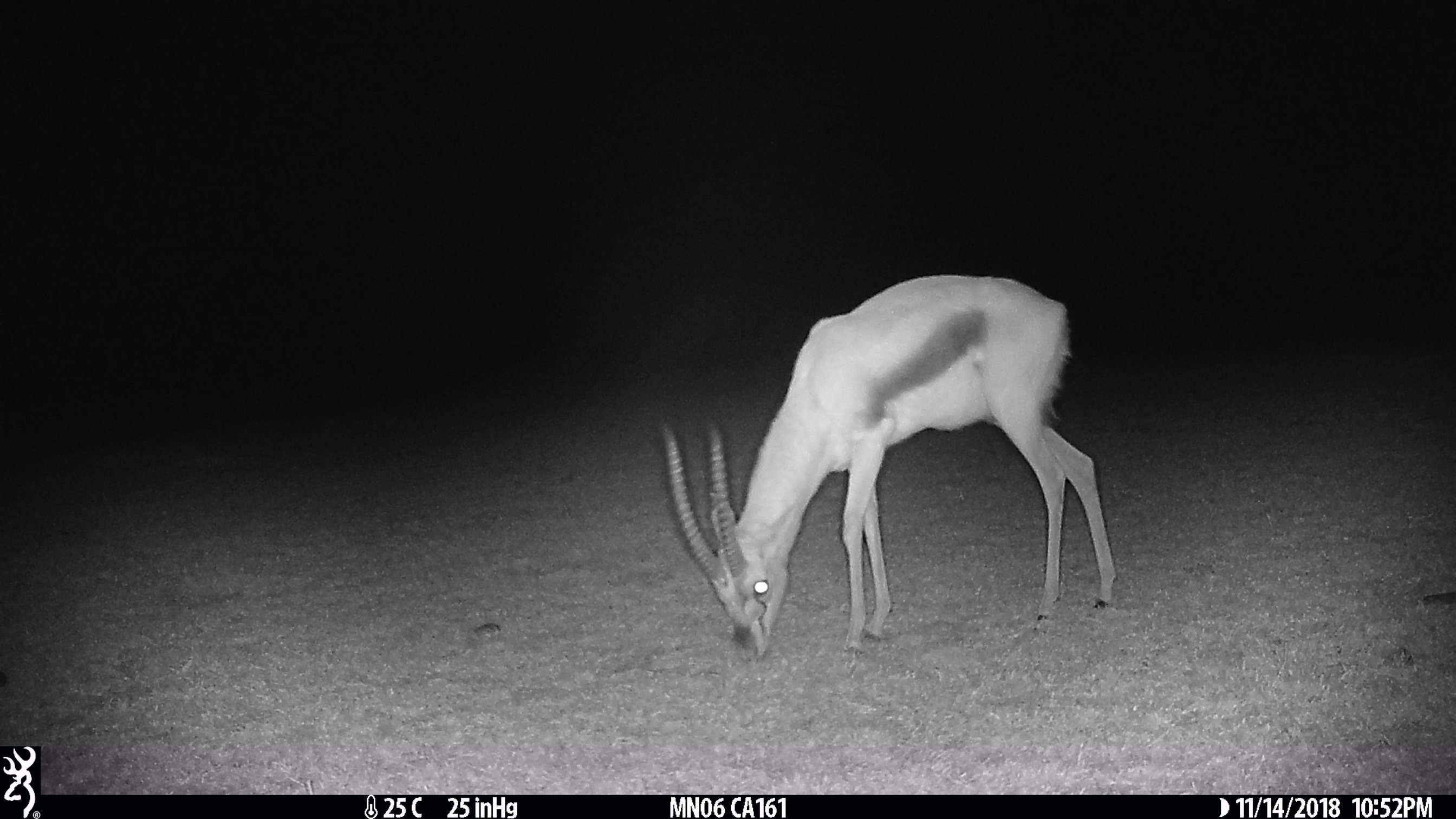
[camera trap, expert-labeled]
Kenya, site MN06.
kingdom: Animalia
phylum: Chordata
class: Mammalia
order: Artiodactyla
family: Bovidae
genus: Eudorcas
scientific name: Eudorcas thomsonii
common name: thomon's gazelle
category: gazelle thomsons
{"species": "gazelle thomsons (thomon's gazelle) (Eudorcas thomsonii)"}